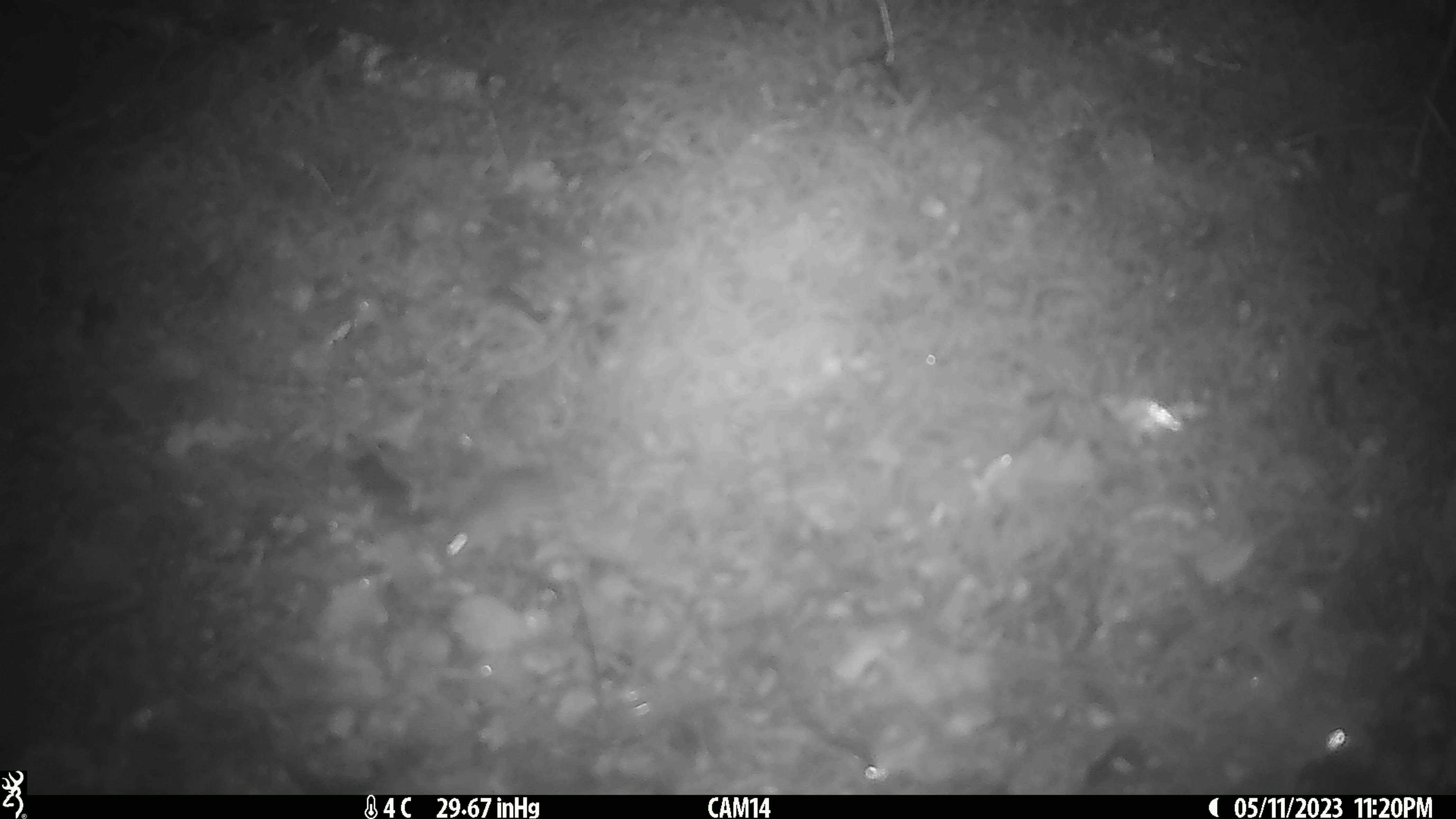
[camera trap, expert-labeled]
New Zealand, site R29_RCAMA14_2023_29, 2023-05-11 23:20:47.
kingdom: Animalia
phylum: Chordata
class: Mammalia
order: Rodentia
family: Muridae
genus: Mus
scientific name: Mus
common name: mouse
Mouse (Mus).